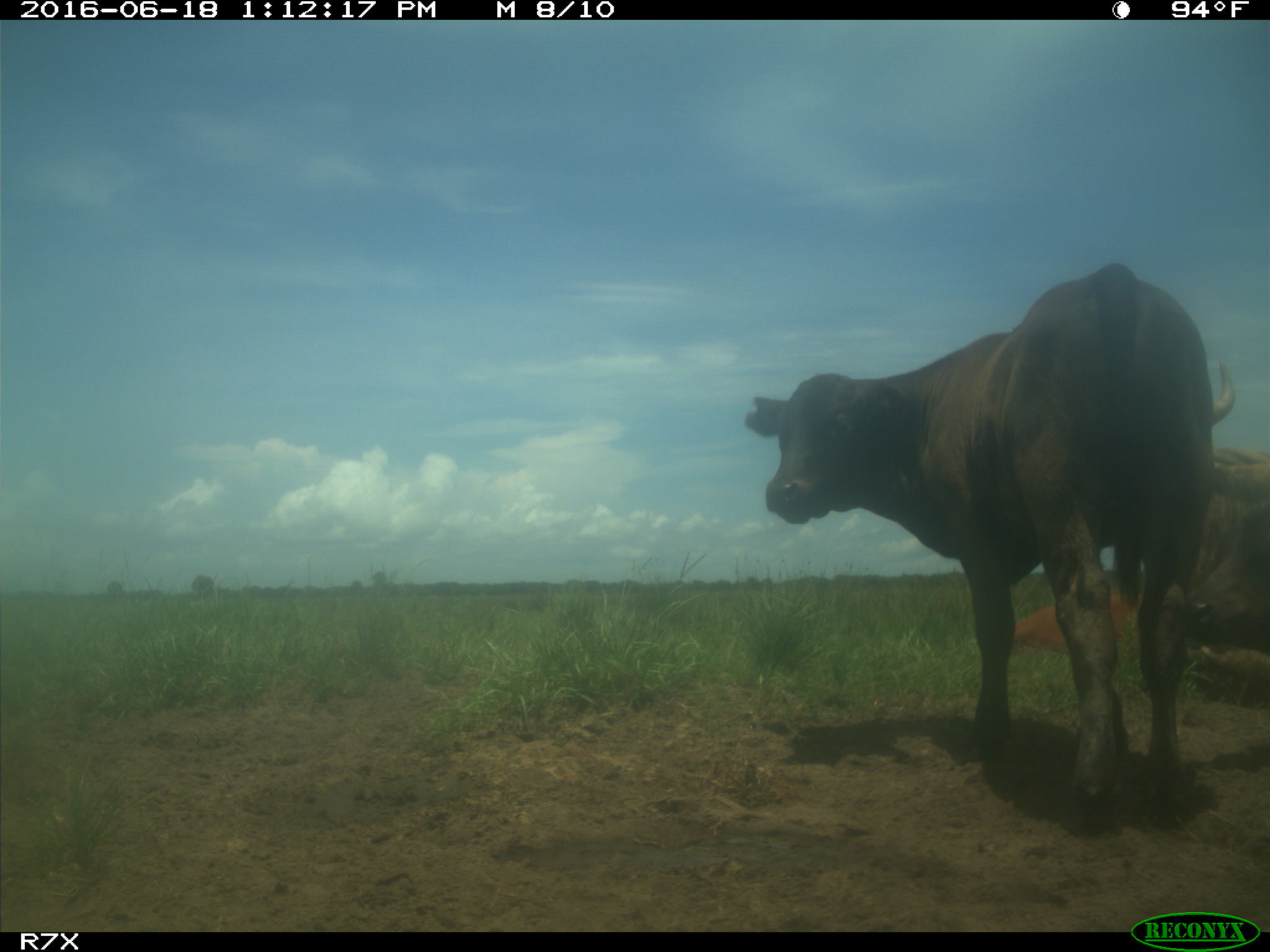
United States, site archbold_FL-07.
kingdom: Animalia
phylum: Chordata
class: Mammalia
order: Artiodactyla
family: Bovidae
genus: Bos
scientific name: Bos taurus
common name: domestic cow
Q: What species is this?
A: Bos taurus (domestic cow).